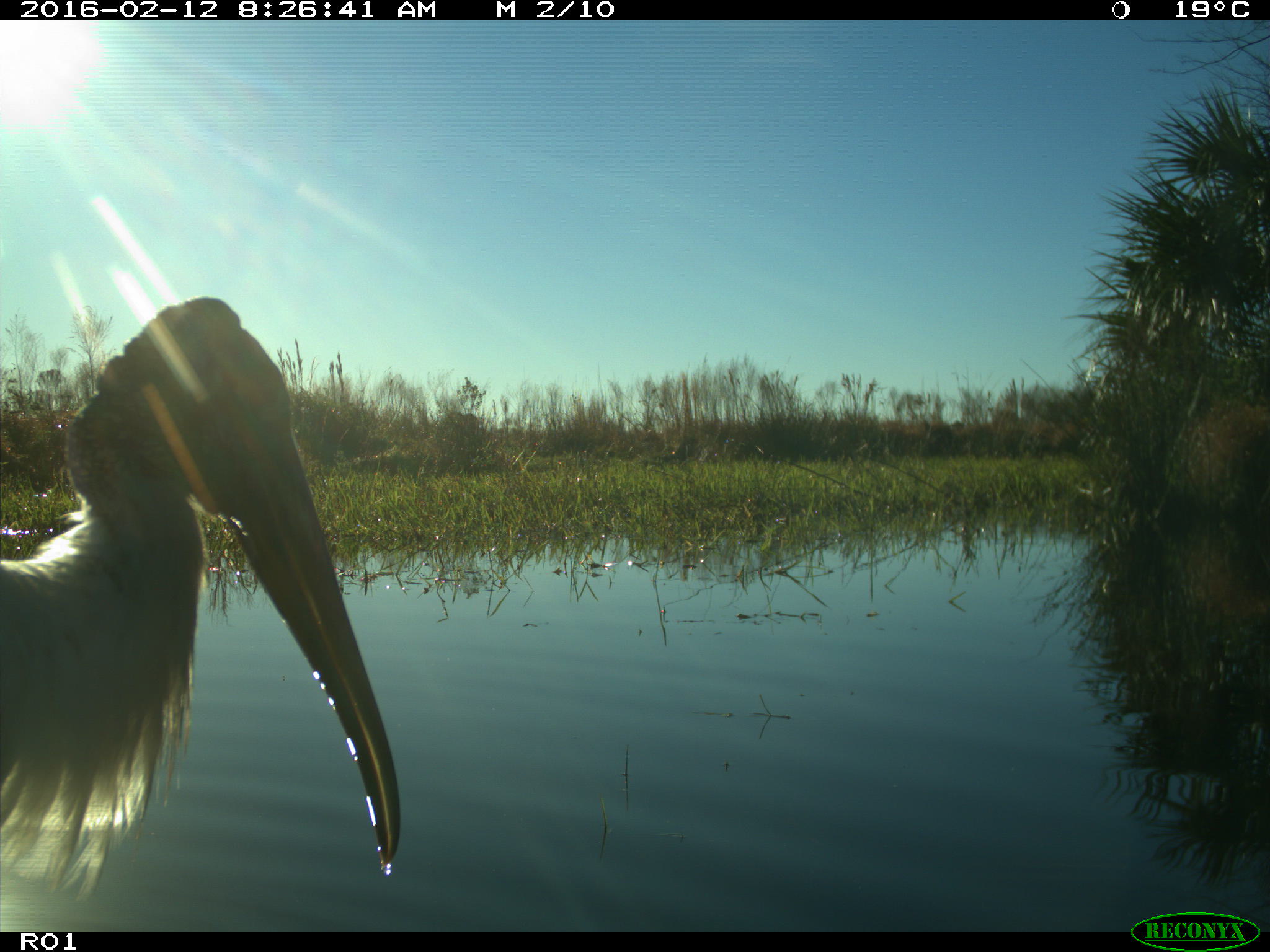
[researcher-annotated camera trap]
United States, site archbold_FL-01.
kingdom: Animalia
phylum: Chordata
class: Aves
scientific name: Aves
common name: birds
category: unidentified bird